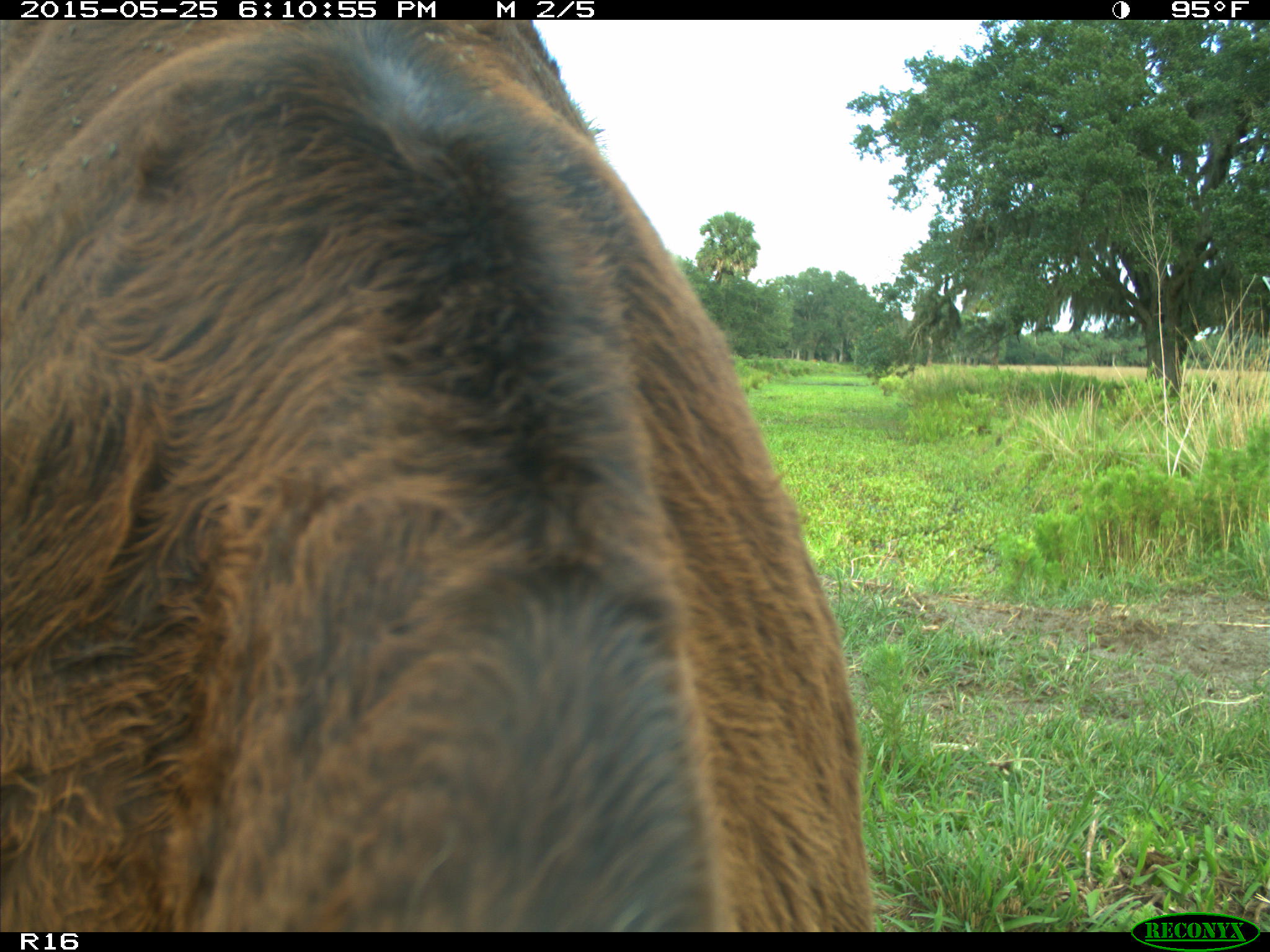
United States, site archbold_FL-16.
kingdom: Animalia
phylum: Chordata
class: Mammalia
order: Artiodactyla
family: Bovidae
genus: Bos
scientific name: Bos taurus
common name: domestic cow